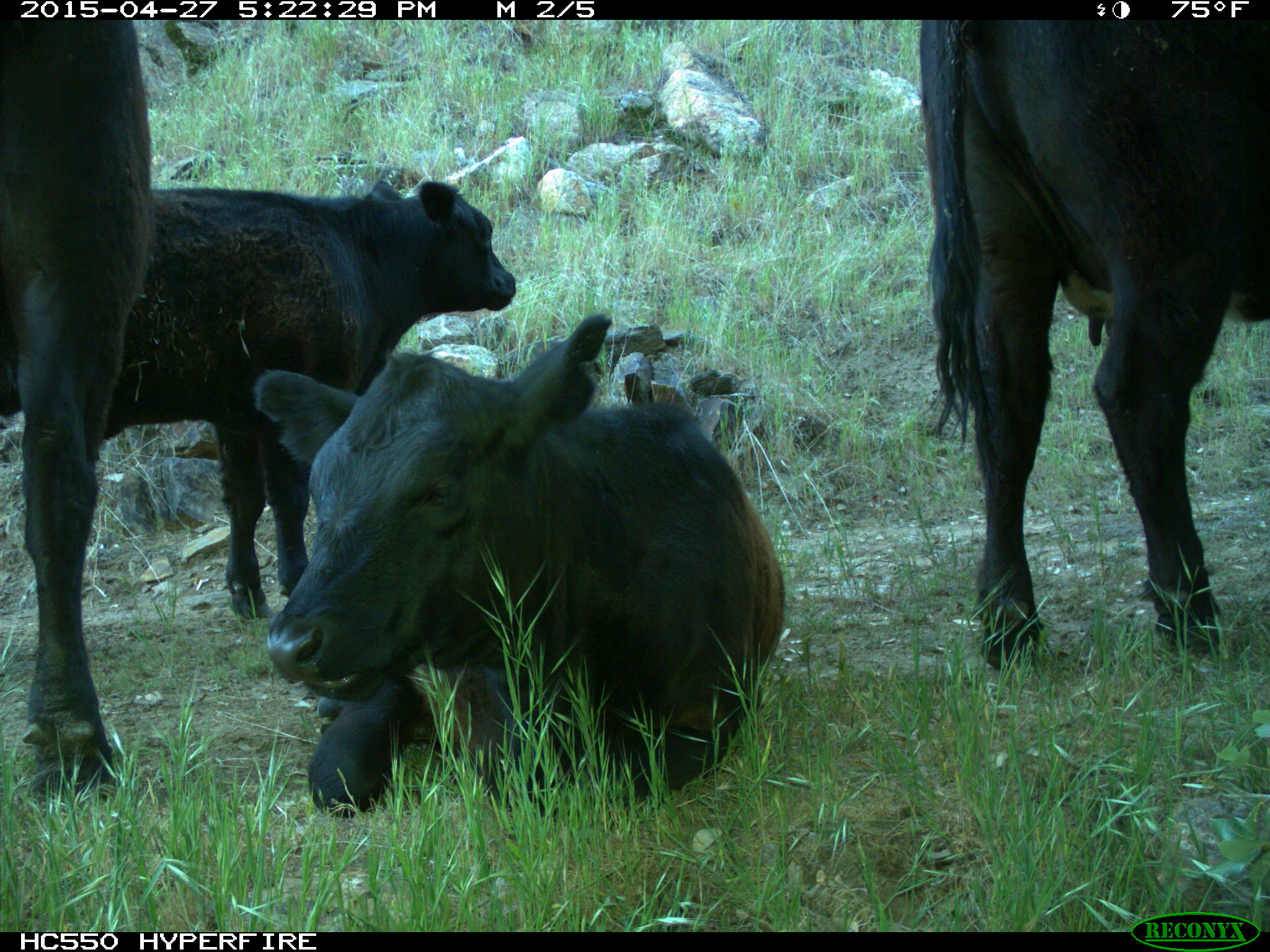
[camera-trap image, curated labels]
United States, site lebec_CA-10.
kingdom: Animalia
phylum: Chordata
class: Mammalia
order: Artiodactyla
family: Bovidae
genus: Bos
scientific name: Bos taurus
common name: domestic cow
Bos taurus (domestic cow).